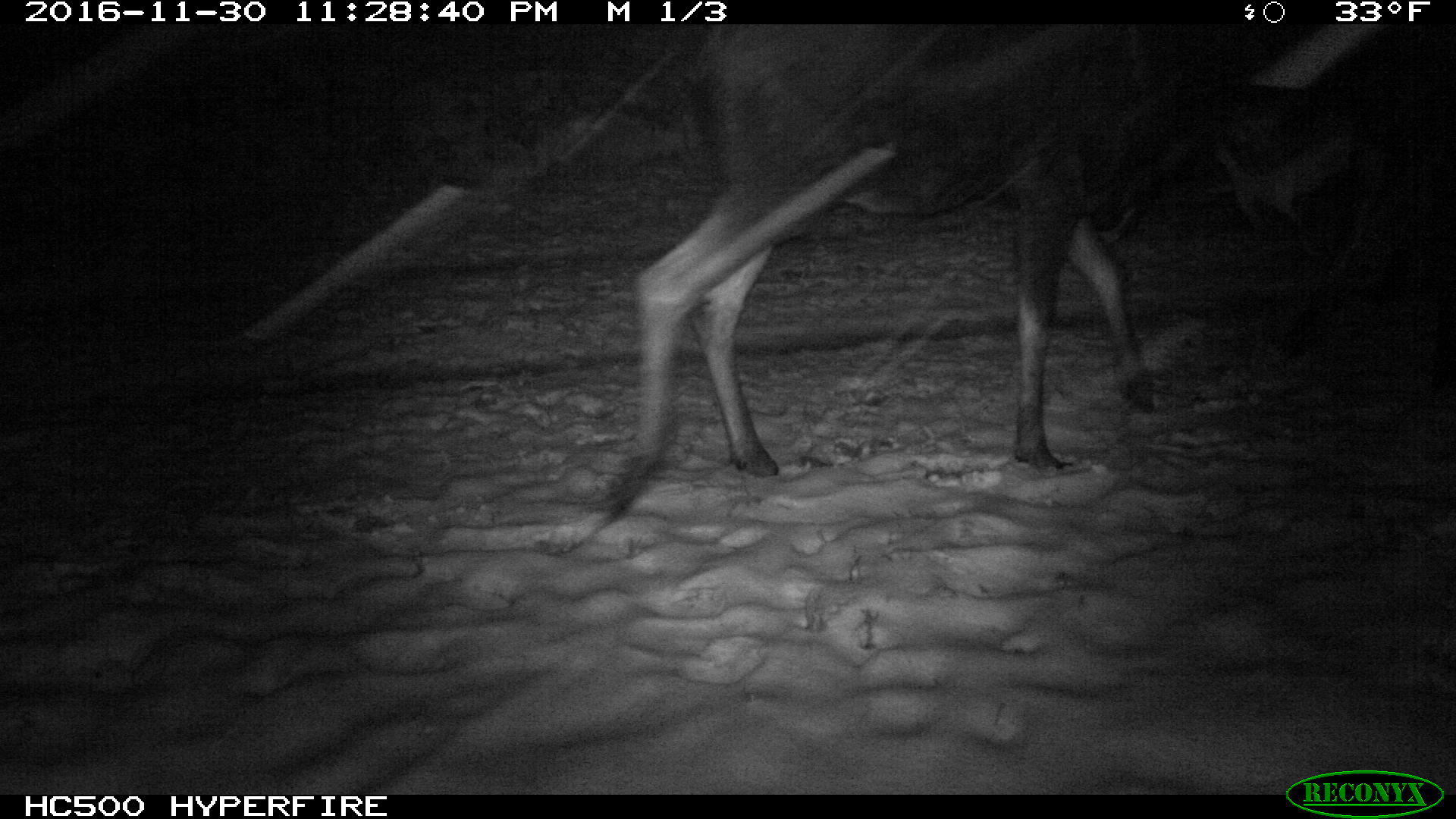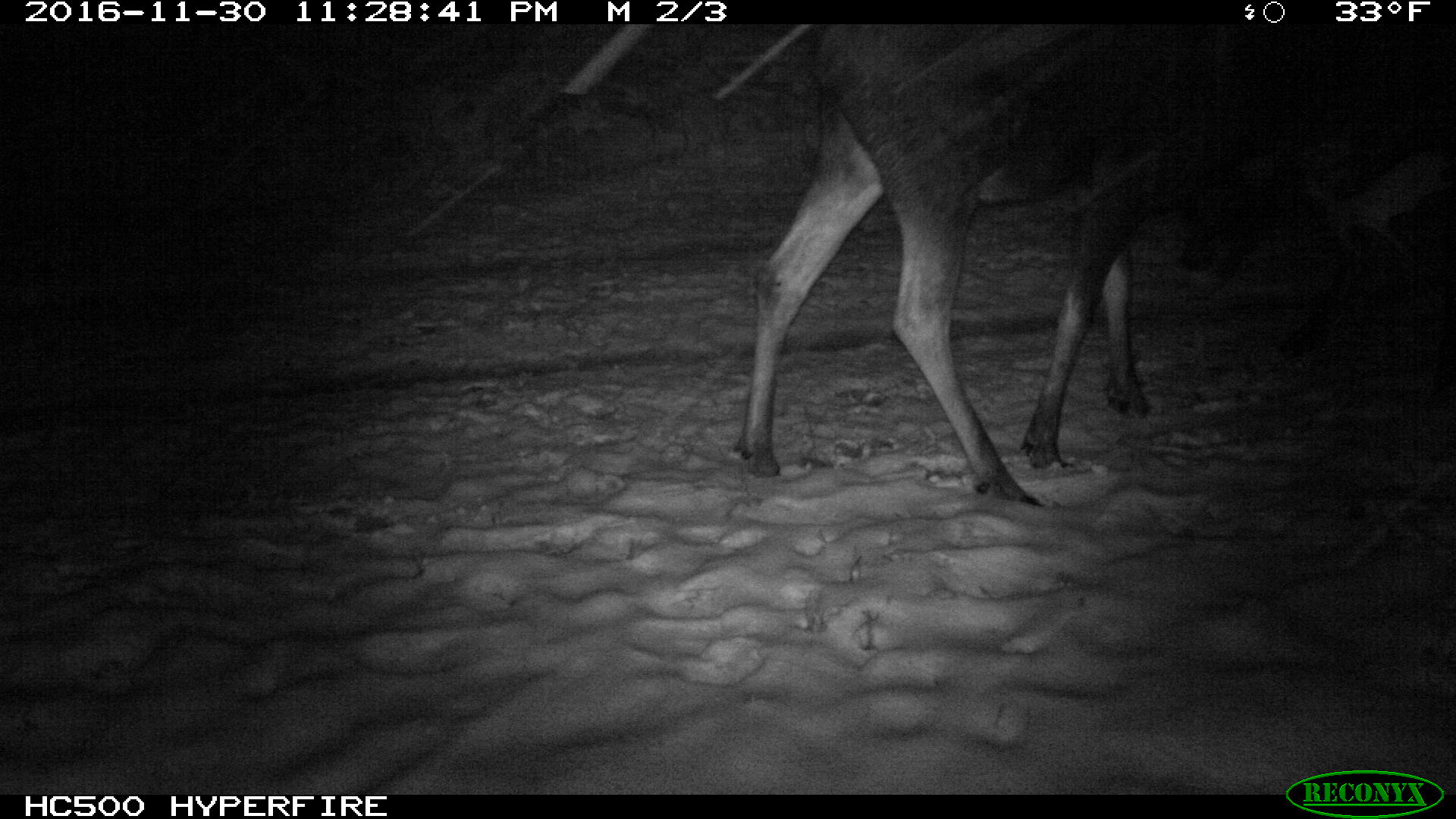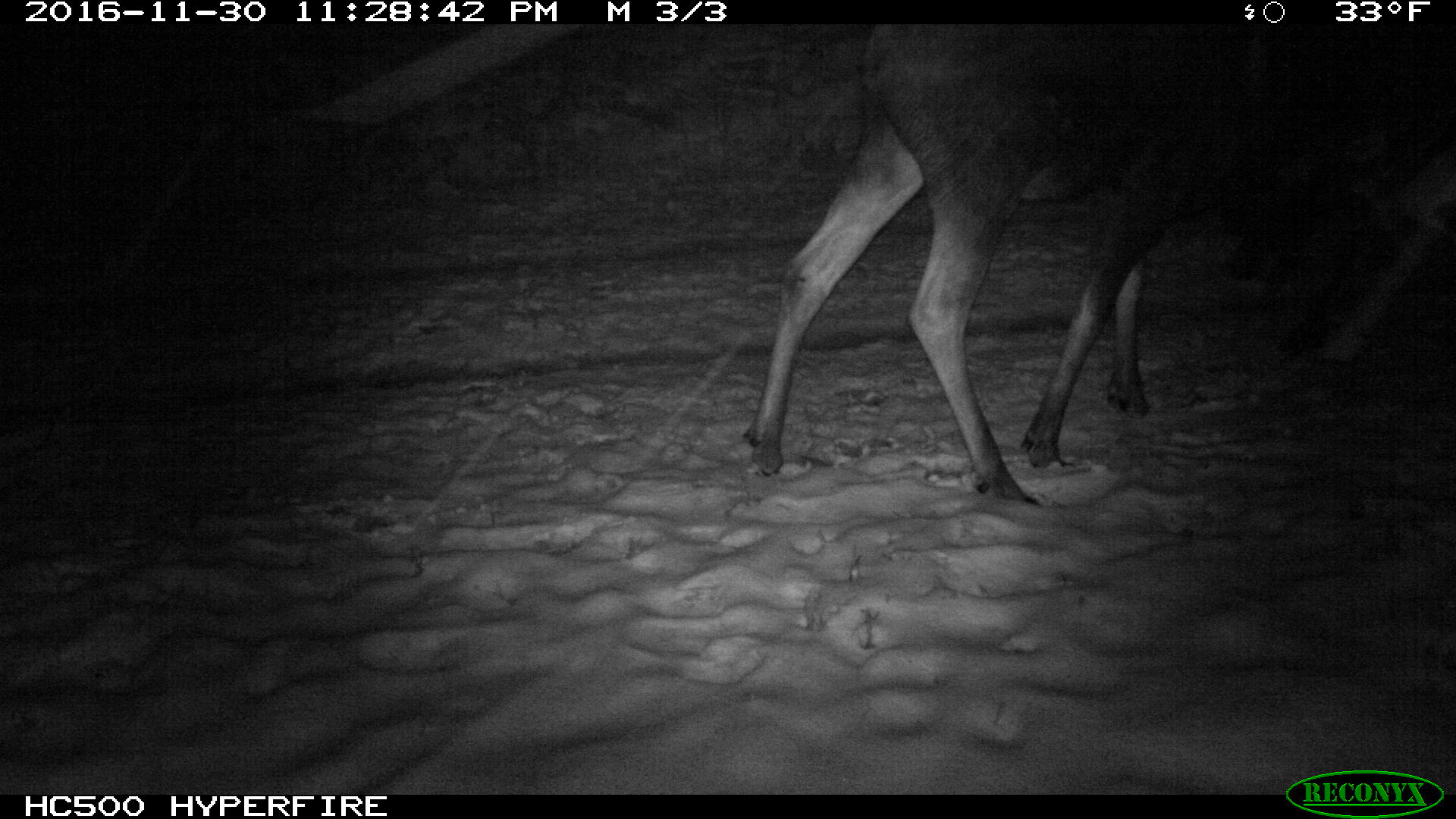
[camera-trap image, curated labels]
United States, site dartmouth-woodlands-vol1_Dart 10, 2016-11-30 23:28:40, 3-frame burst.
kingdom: Animalia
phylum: Chordata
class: Mammalia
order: Artiodactyla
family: Cervidae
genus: Alces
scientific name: Alces alces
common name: moose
Moose (Alces alces).